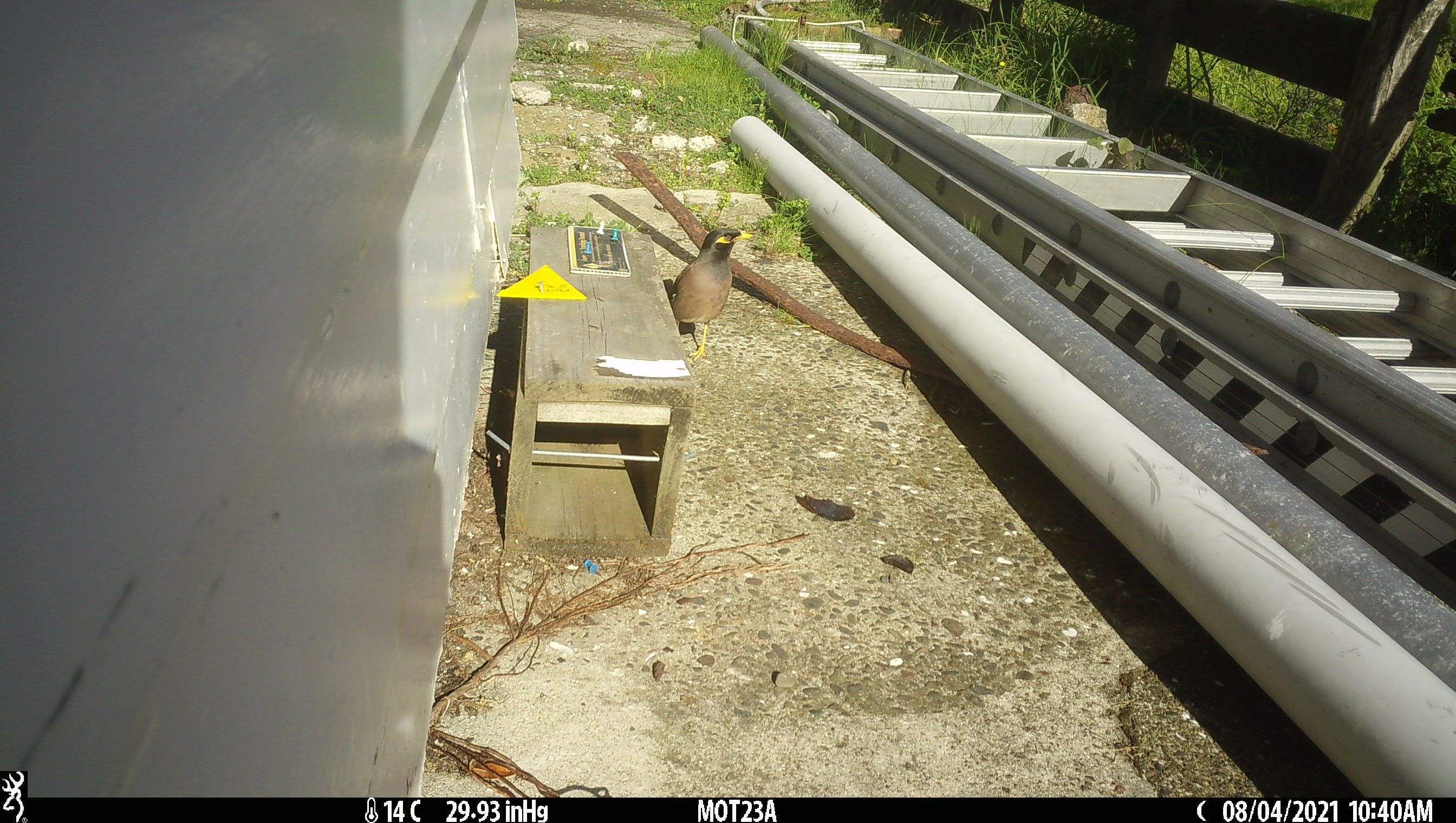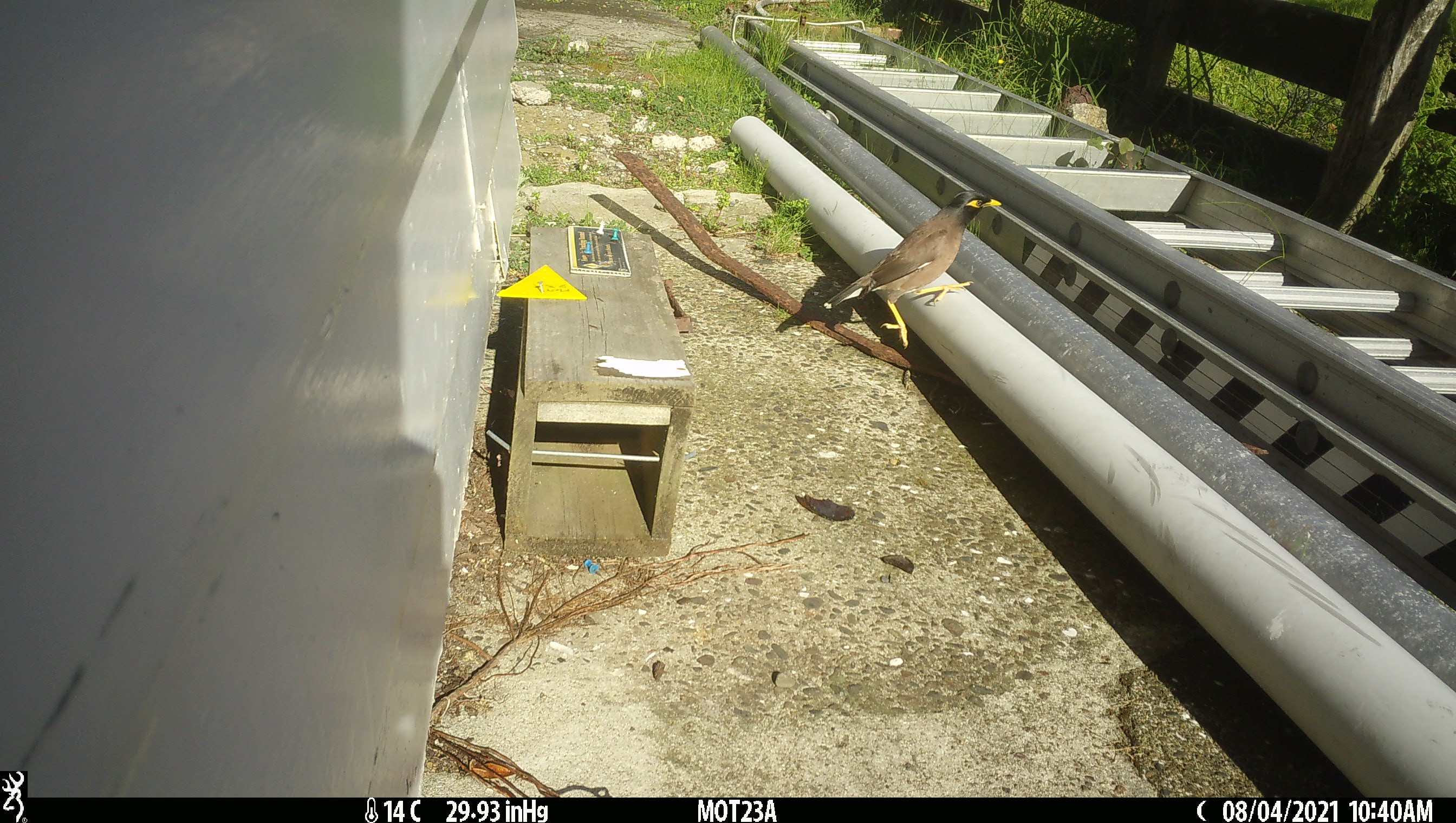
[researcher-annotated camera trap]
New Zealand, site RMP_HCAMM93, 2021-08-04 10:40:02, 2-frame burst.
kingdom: Animalia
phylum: Chordata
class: Aves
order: Passeriformes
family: Sturnidae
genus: Acridotheres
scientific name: Acridotheres tristis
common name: common myna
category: myna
Myna (common myna) (Acridotheres tristis).